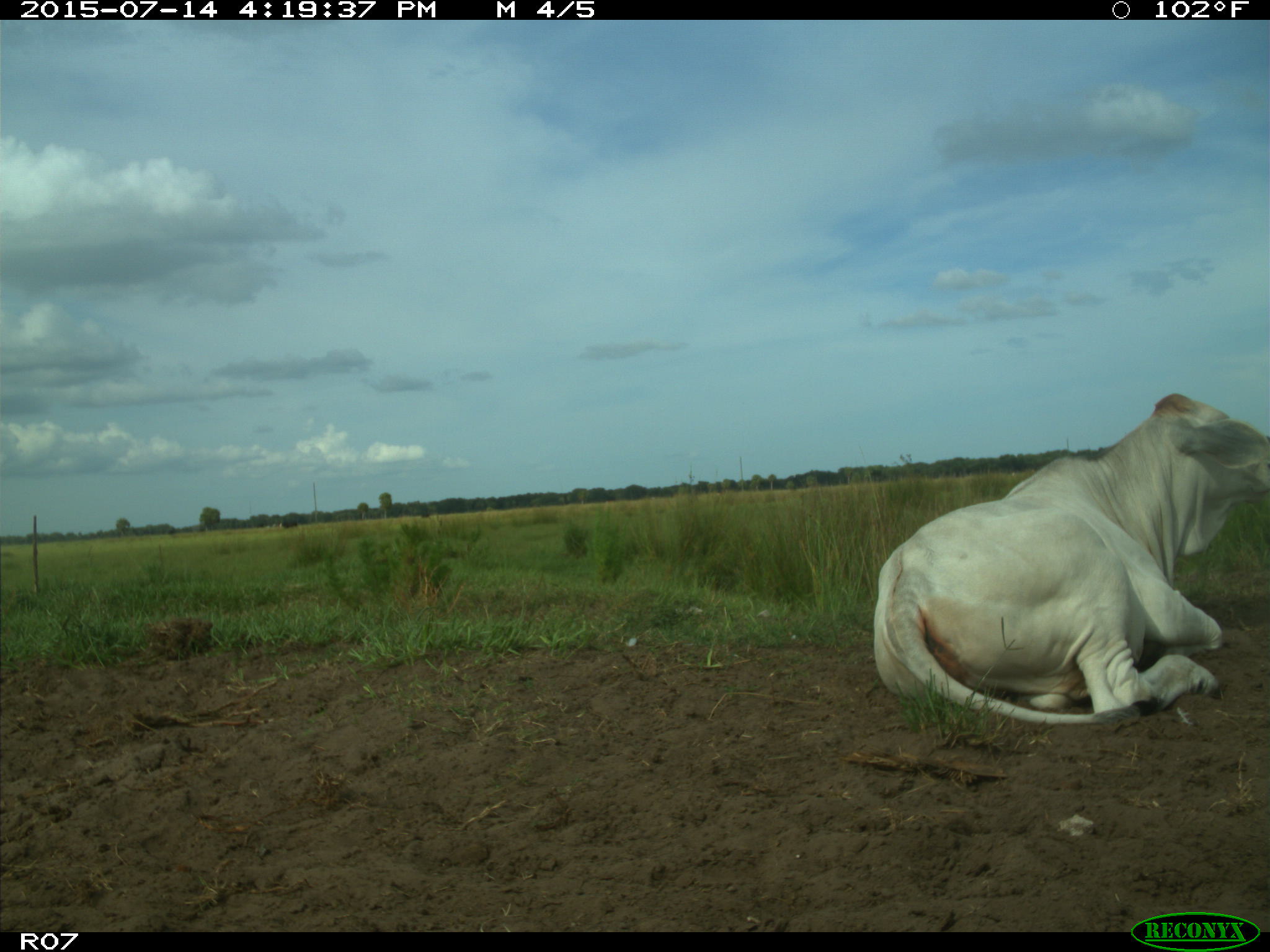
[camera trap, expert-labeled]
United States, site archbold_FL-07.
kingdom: Animalia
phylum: Chordata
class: Mammalia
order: Artiodactyla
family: Bovidae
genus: Bos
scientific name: Bos taurus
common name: domestic cow